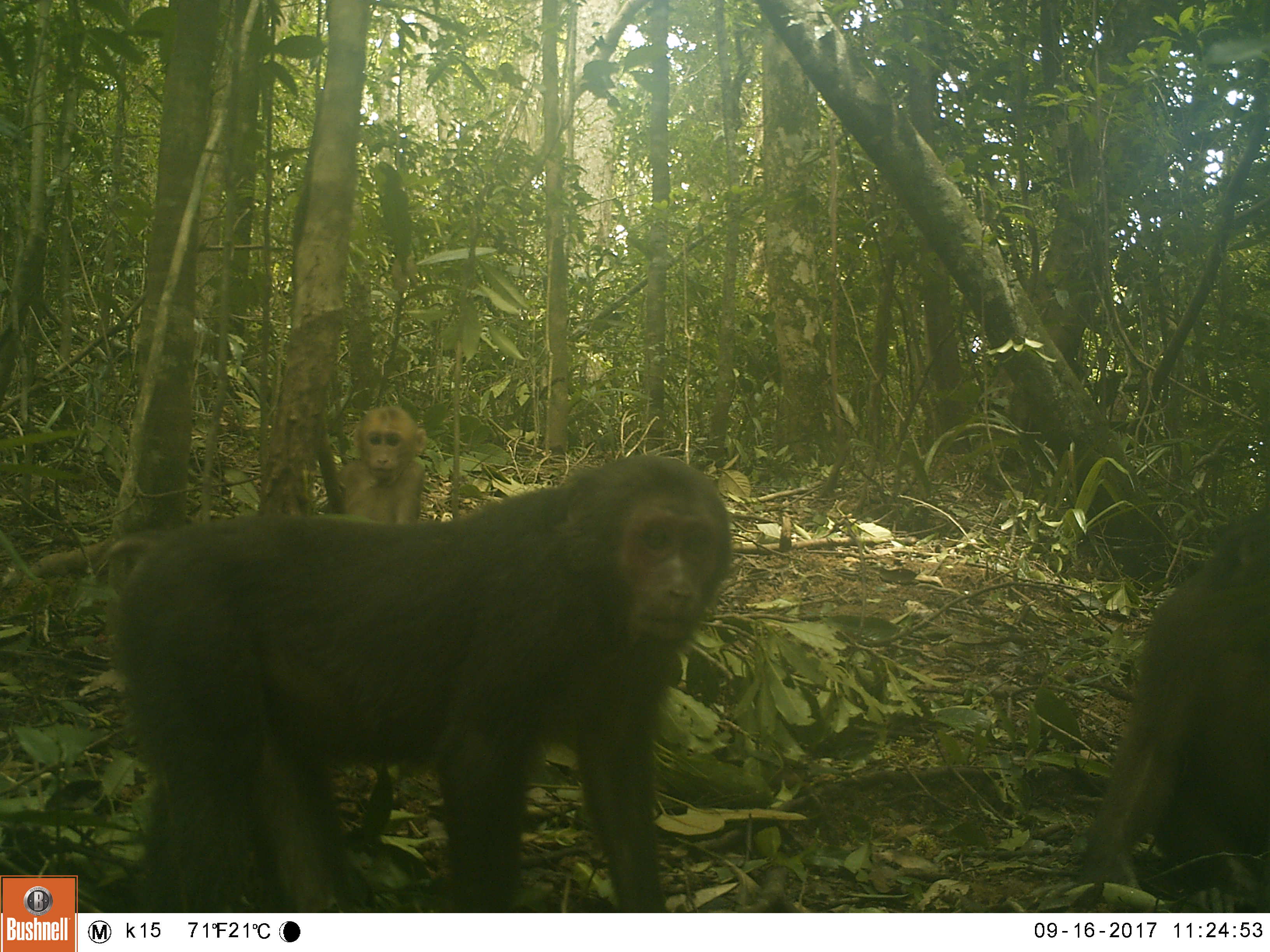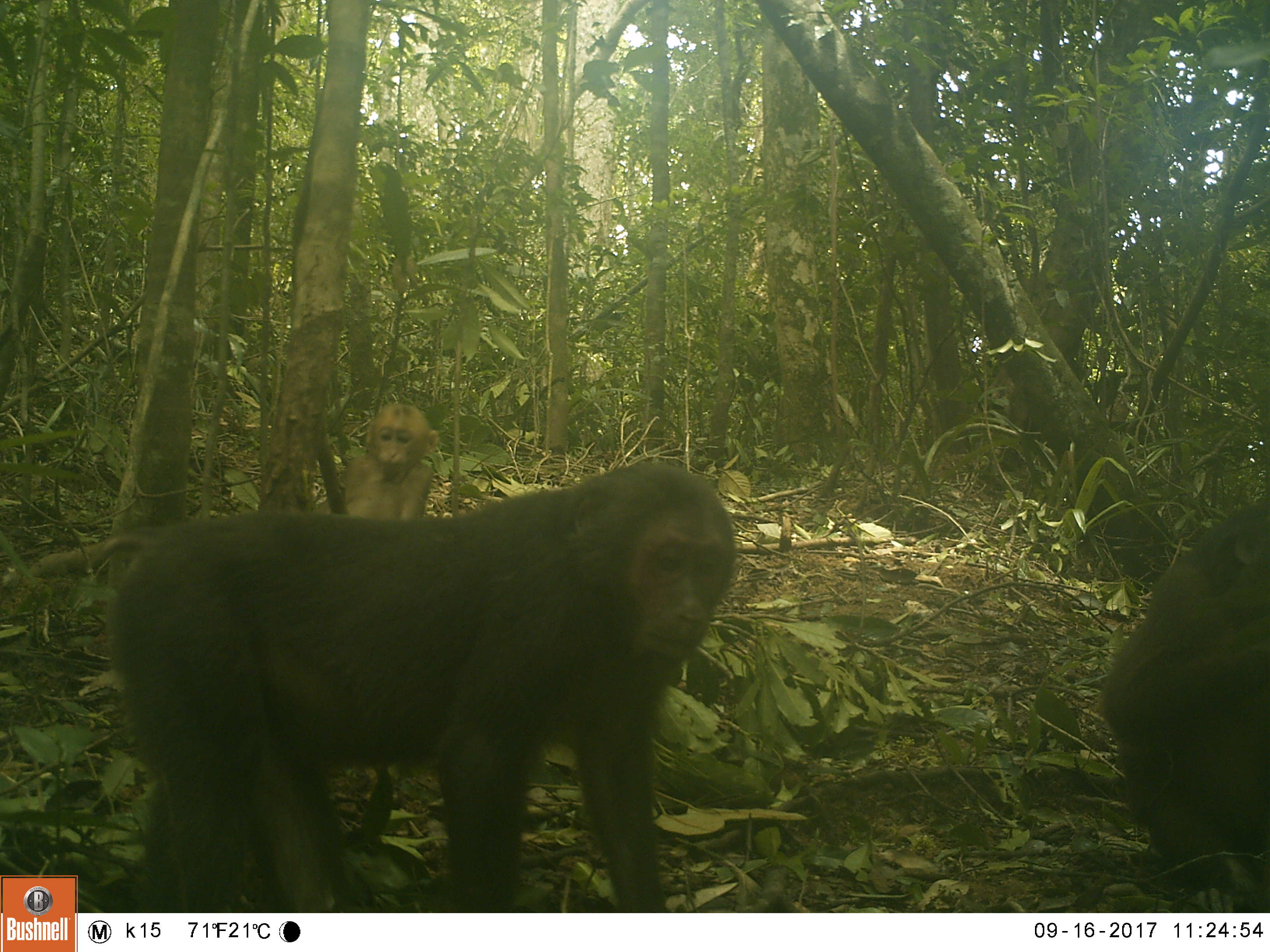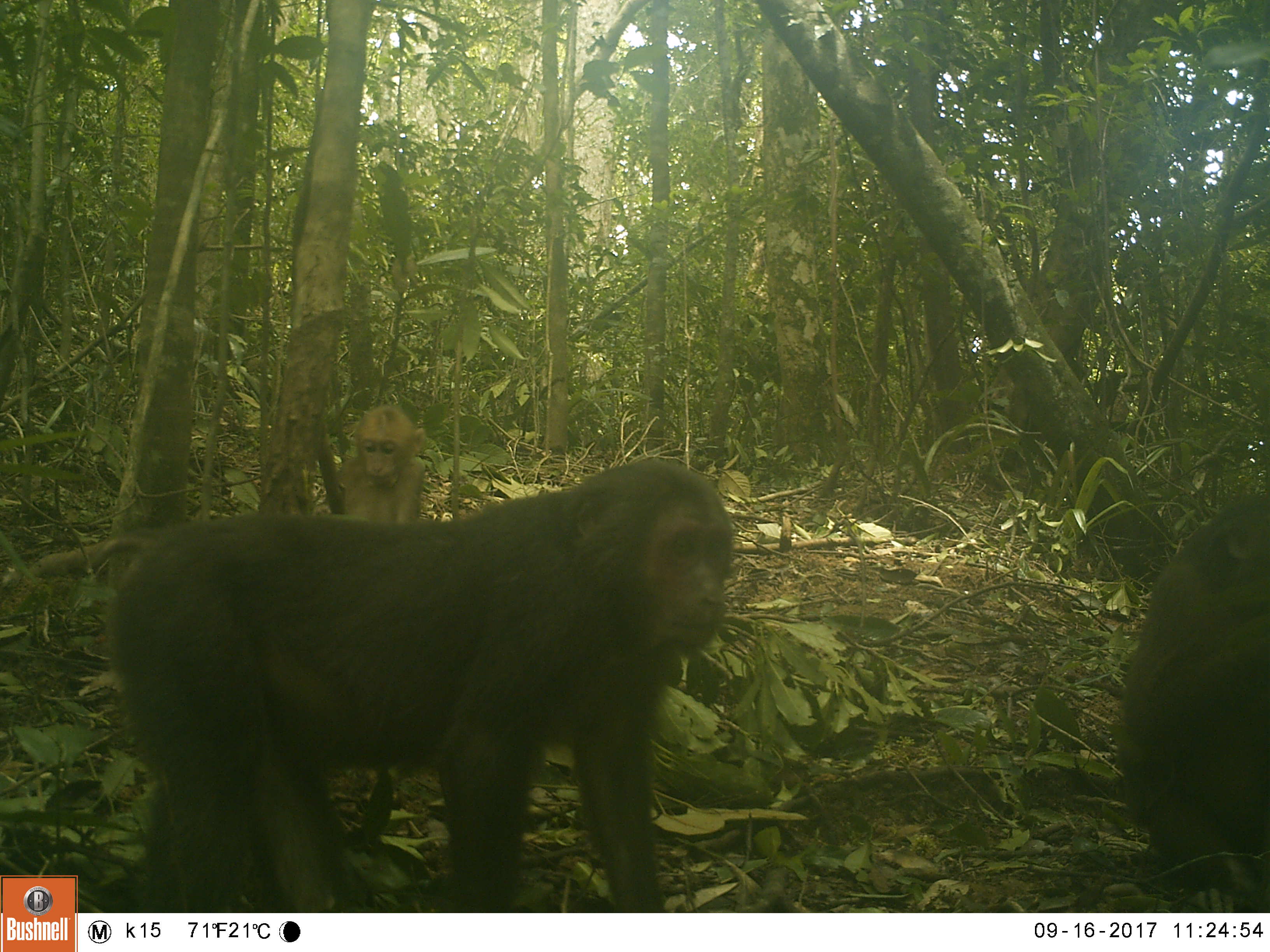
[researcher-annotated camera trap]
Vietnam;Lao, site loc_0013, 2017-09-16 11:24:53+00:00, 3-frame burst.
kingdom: Animalia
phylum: Chordata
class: Mammalia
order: Primates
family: Cercopithecidae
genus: Macaca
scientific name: Macaca arctoides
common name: stump-tailed macaque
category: stump tailed macaque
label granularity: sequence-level